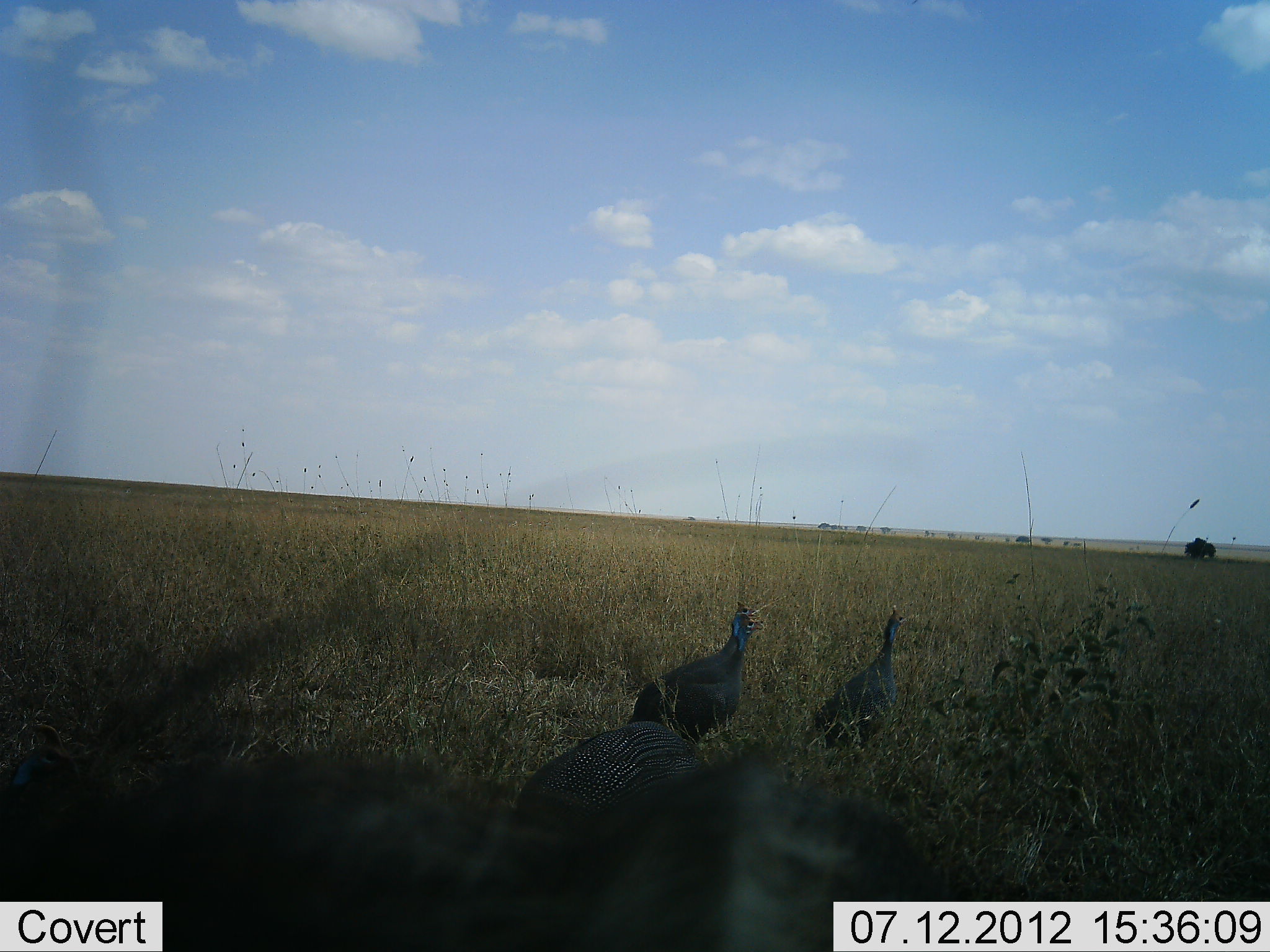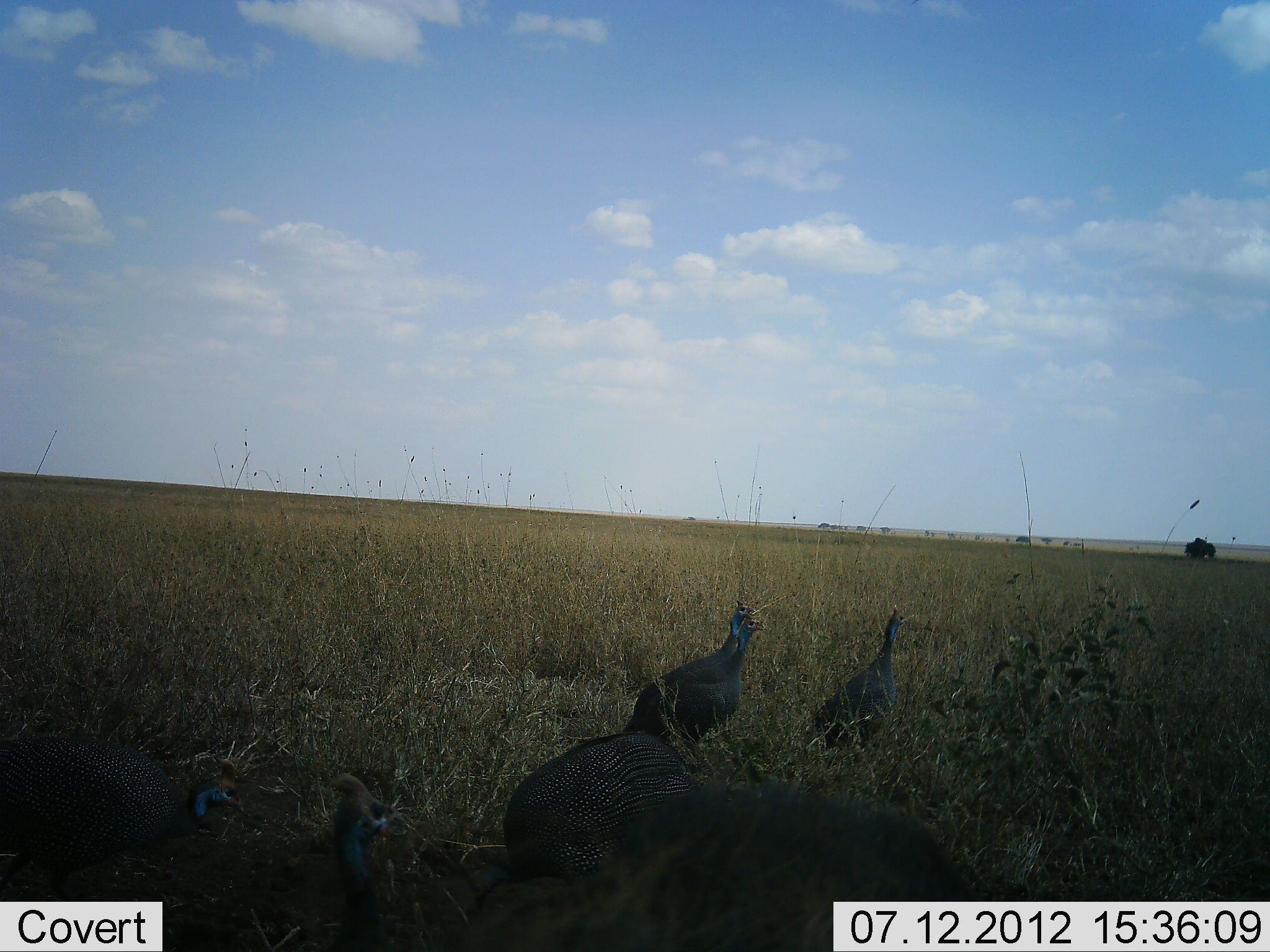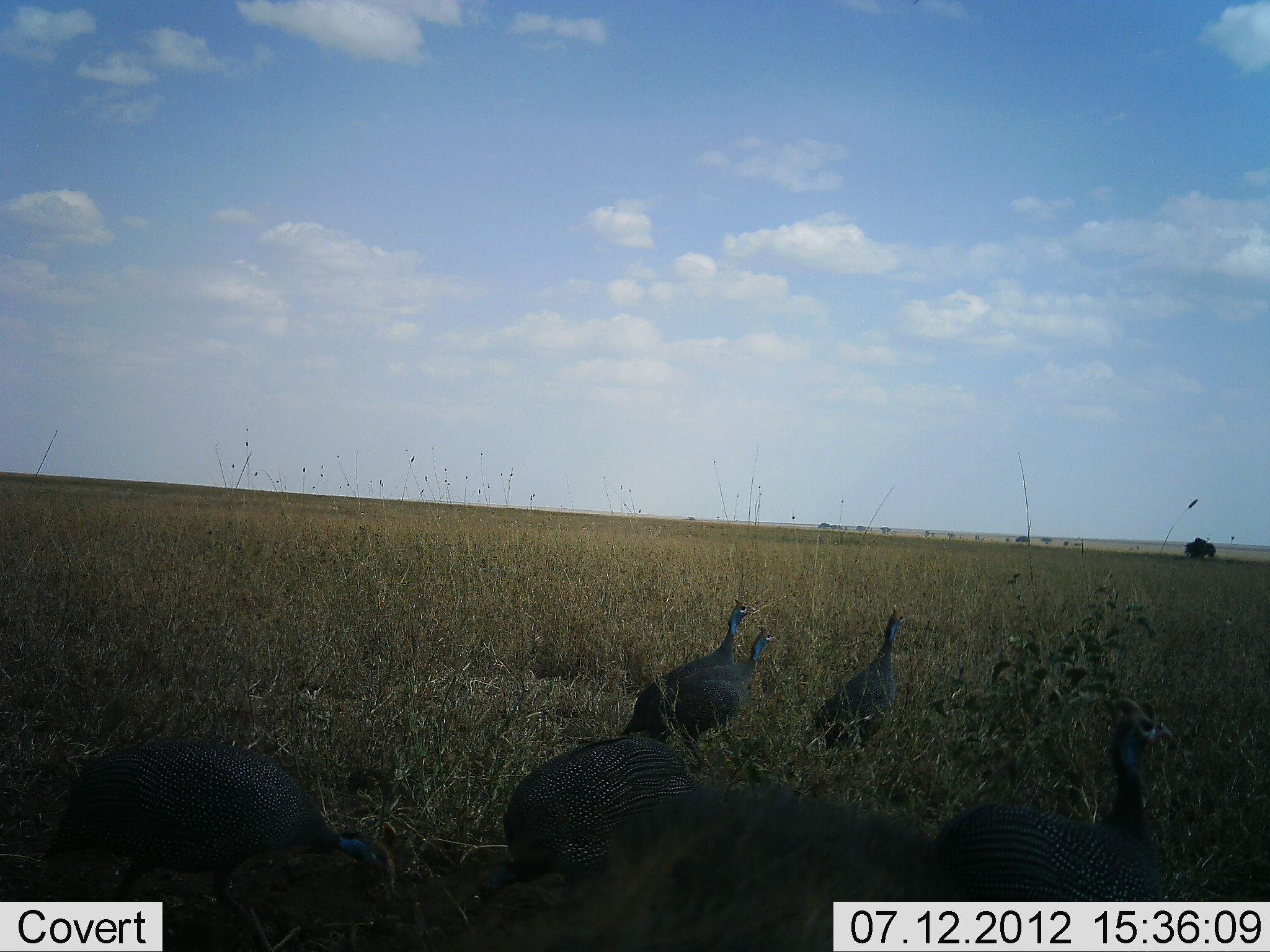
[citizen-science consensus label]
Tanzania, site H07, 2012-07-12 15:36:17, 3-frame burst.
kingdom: Animalia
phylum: Chordata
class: Aves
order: Galliformes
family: Numididae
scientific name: Numididae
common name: guinea fowl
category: guineafowl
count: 6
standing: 75%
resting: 0%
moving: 42%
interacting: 0%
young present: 0%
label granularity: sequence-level